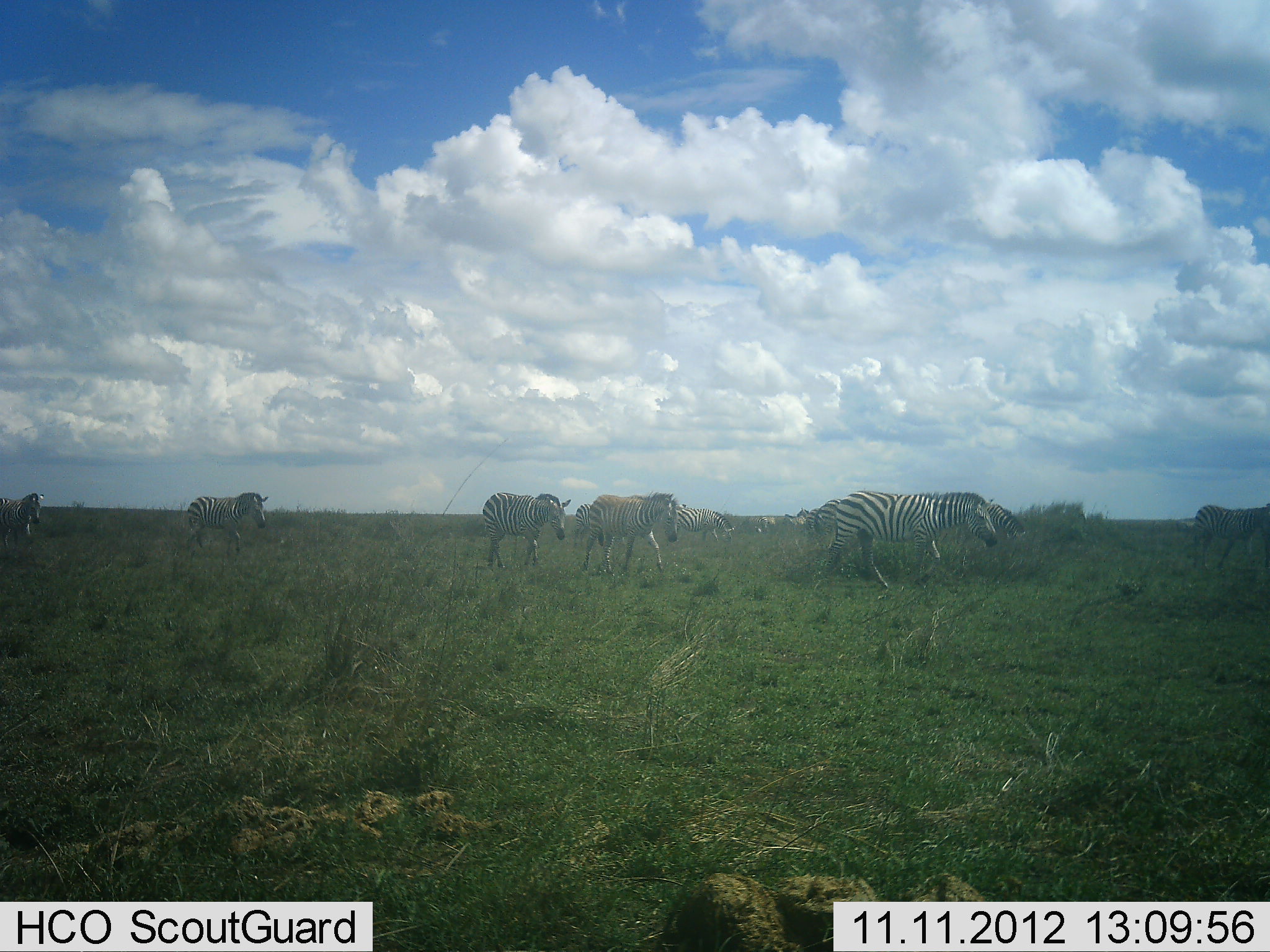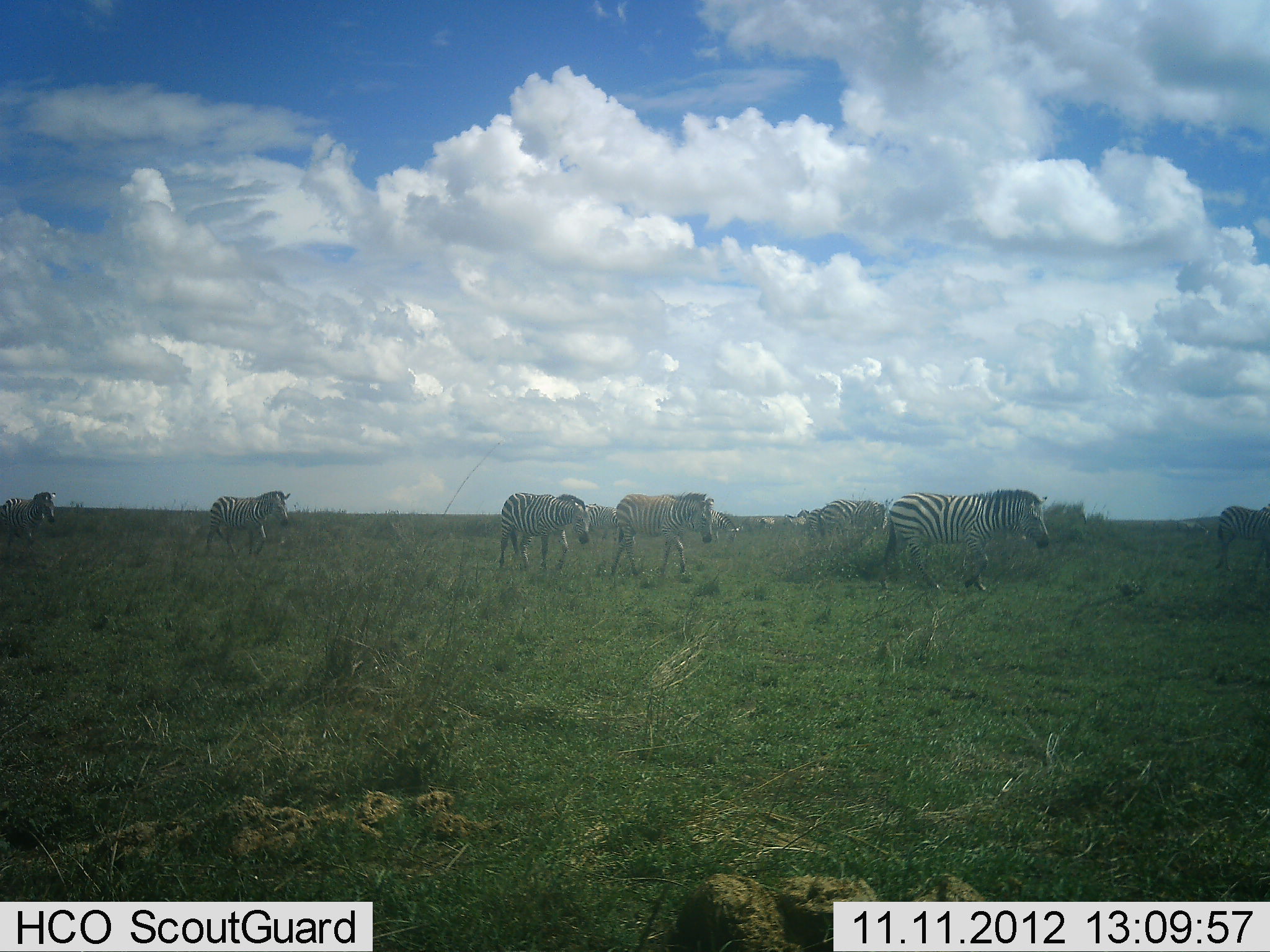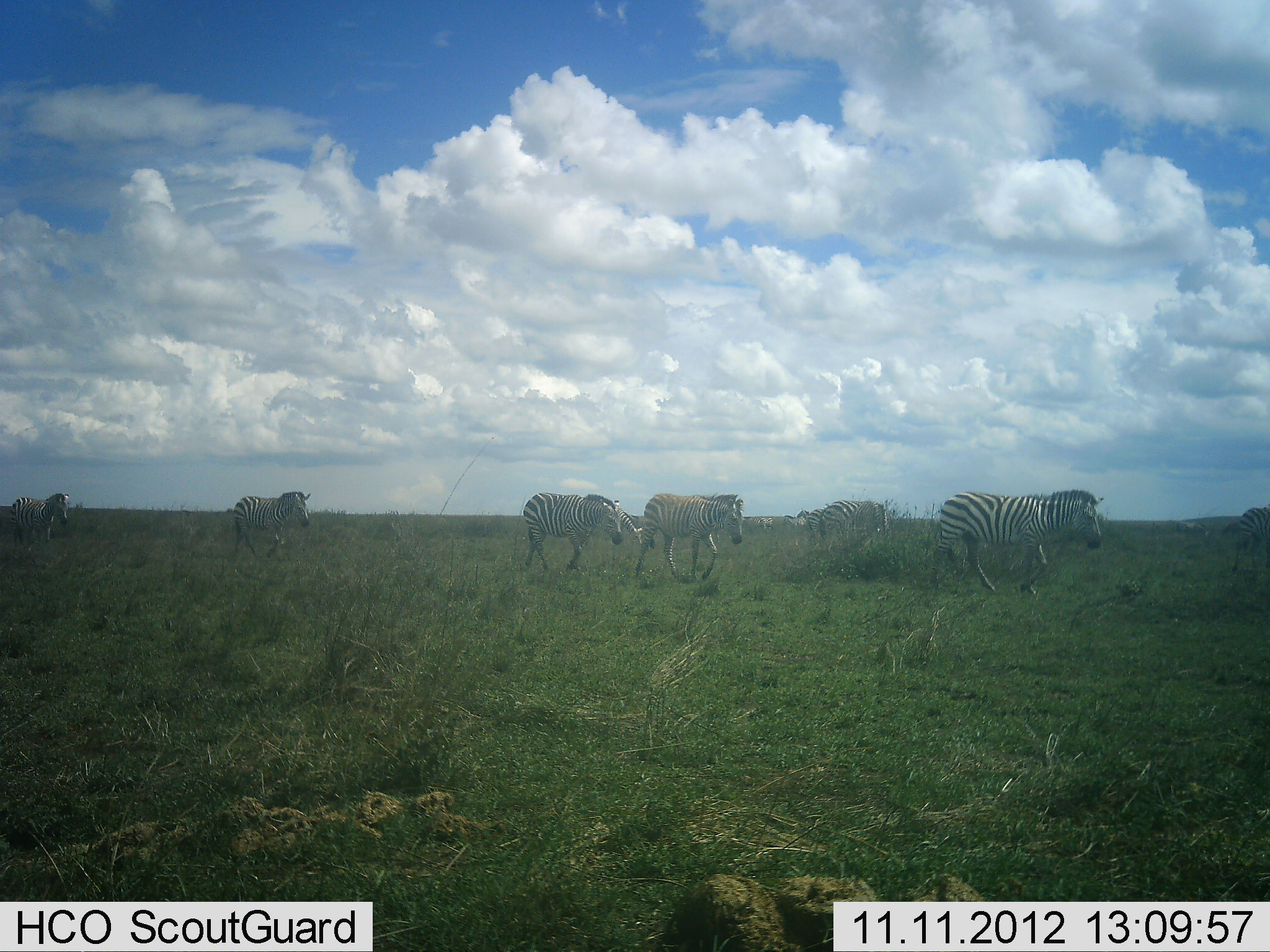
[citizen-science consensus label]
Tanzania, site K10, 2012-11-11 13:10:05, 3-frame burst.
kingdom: Animalia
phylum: Chordata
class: Mammalia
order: Perissodactyla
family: Equidae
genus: Equus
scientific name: Equus quagga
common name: plains zebra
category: zebra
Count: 8.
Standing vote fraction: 0%.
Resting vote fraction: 0%.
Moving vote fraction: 100%.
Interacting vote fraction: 0%.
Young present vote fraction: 10%.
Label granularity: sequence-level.